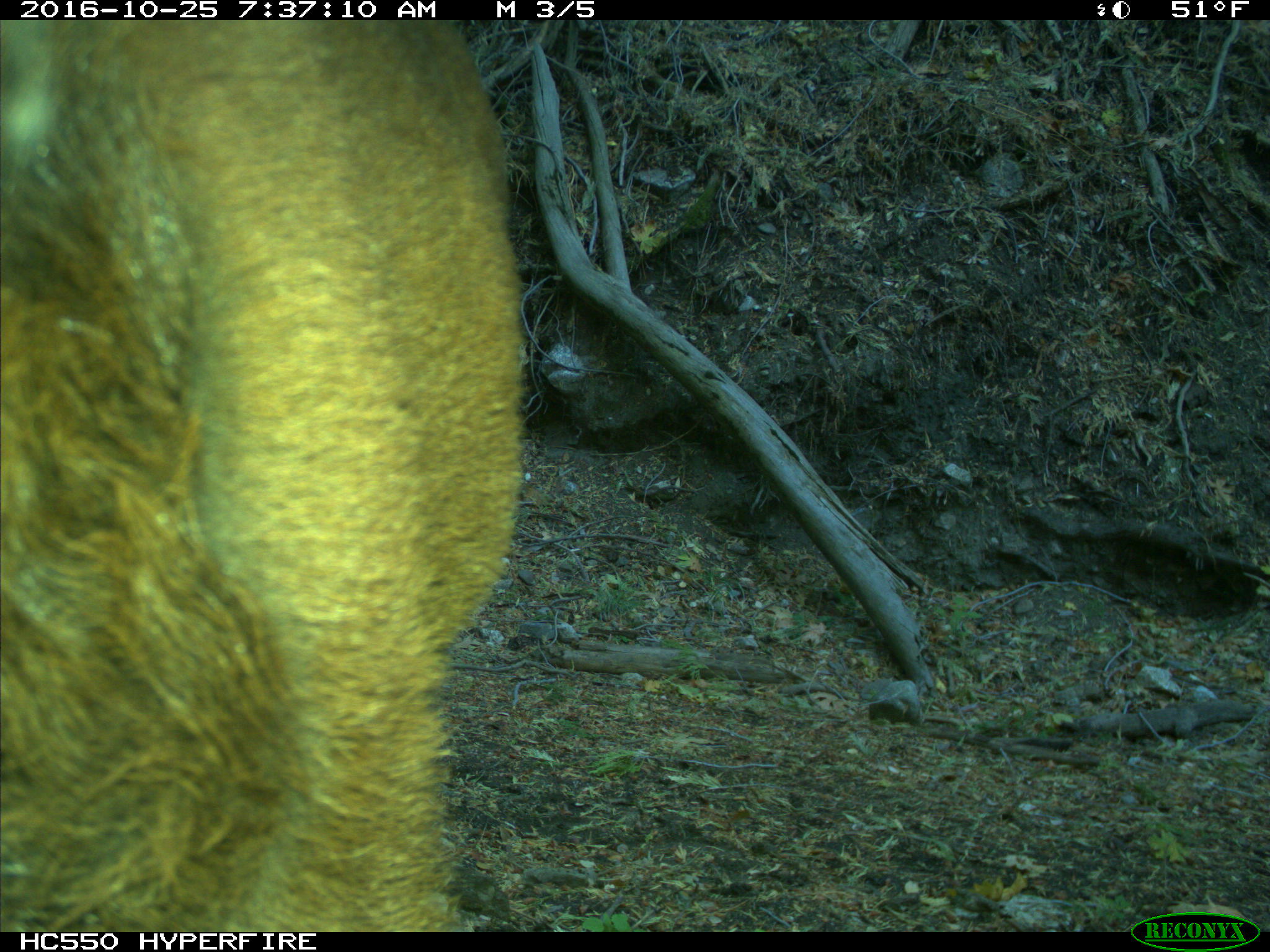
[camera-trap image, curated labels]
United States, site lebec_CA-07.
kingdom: Animalia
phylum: Chordata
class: Mammalia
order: Artiodactyla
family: Bovidae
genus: Bos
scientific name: Bos taurus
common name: domestic cow